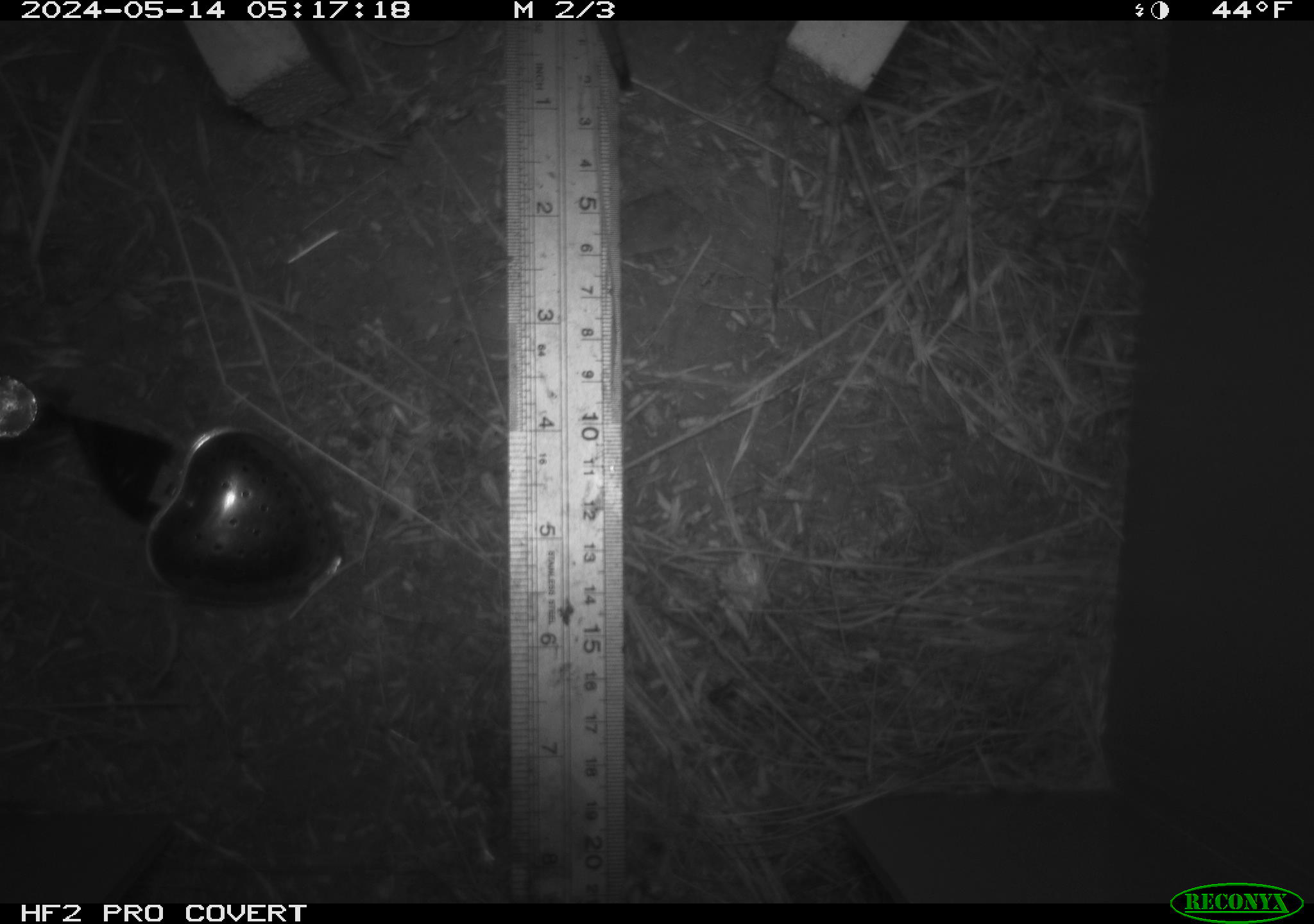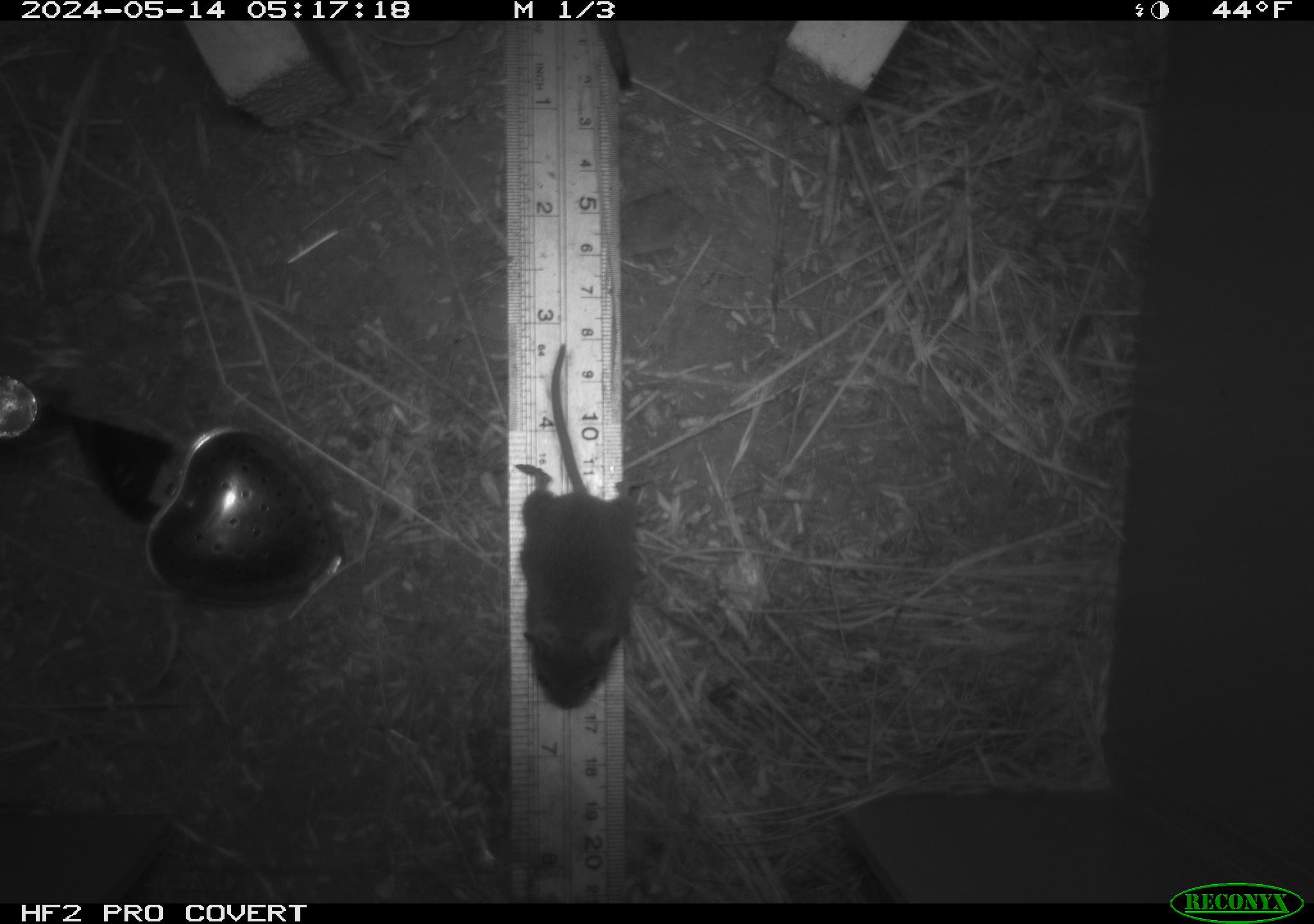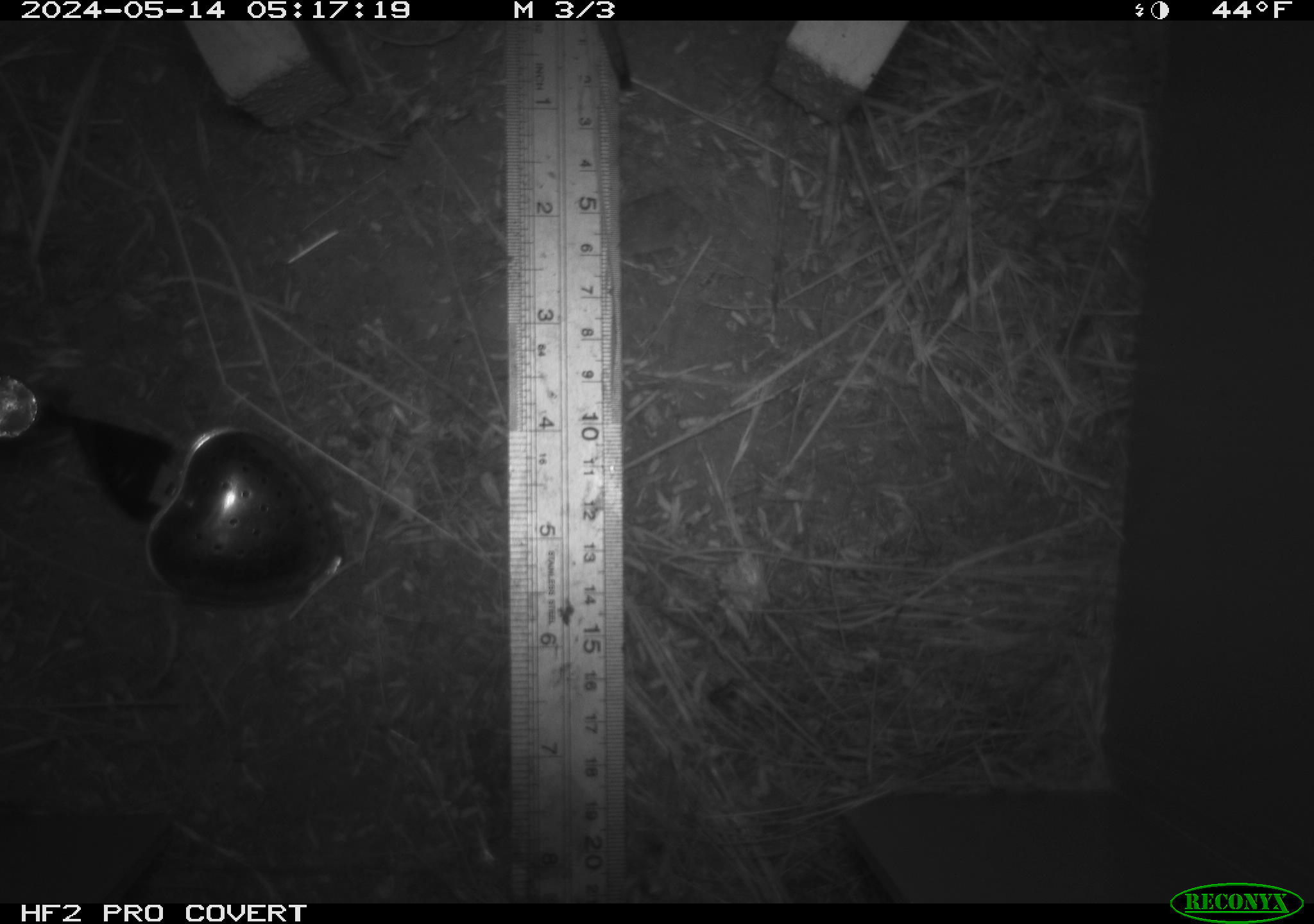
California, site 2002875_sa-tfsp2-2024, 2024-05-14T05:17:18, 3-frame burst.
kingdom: Animalia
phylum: Chordata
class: Mammalia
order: Rodentia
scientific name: Rodentia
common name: mouse species